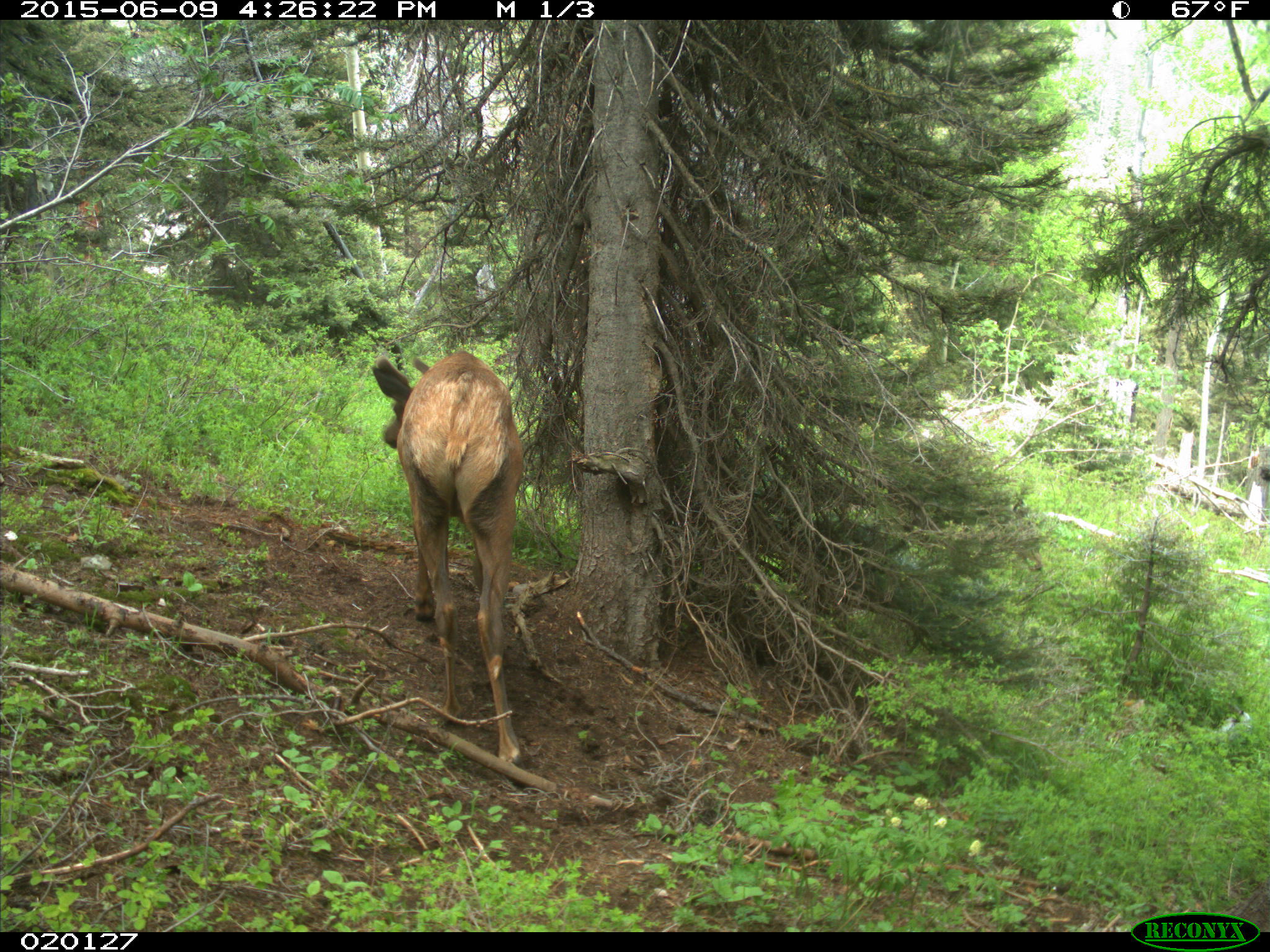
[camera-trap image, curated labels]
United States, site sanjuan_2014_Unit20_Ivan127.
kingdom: Animalia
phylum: Chordata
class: Mammalia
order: Artiodactyla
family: Cervidae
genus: Cervus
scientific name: Cervus elaphus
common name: red deer